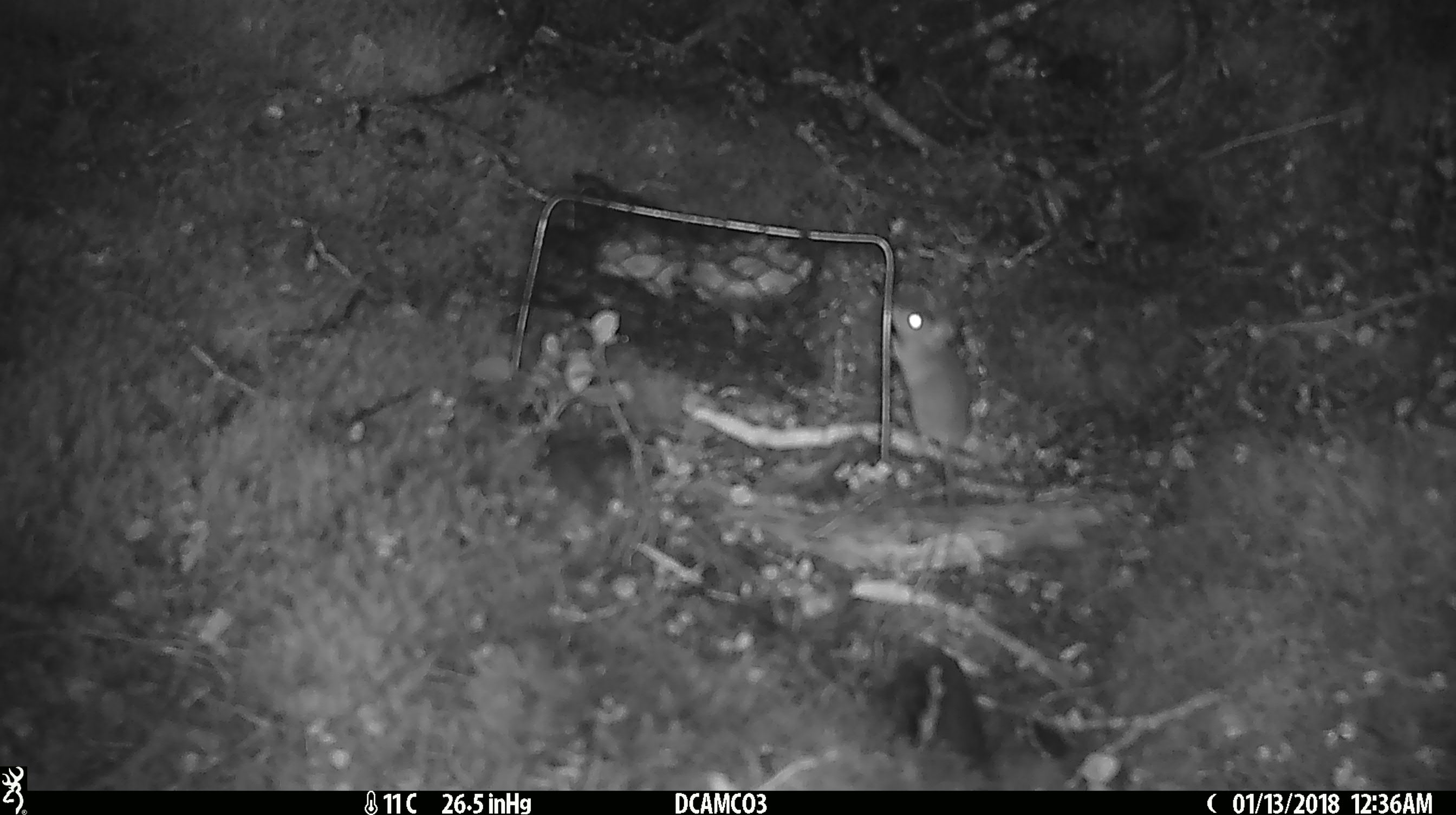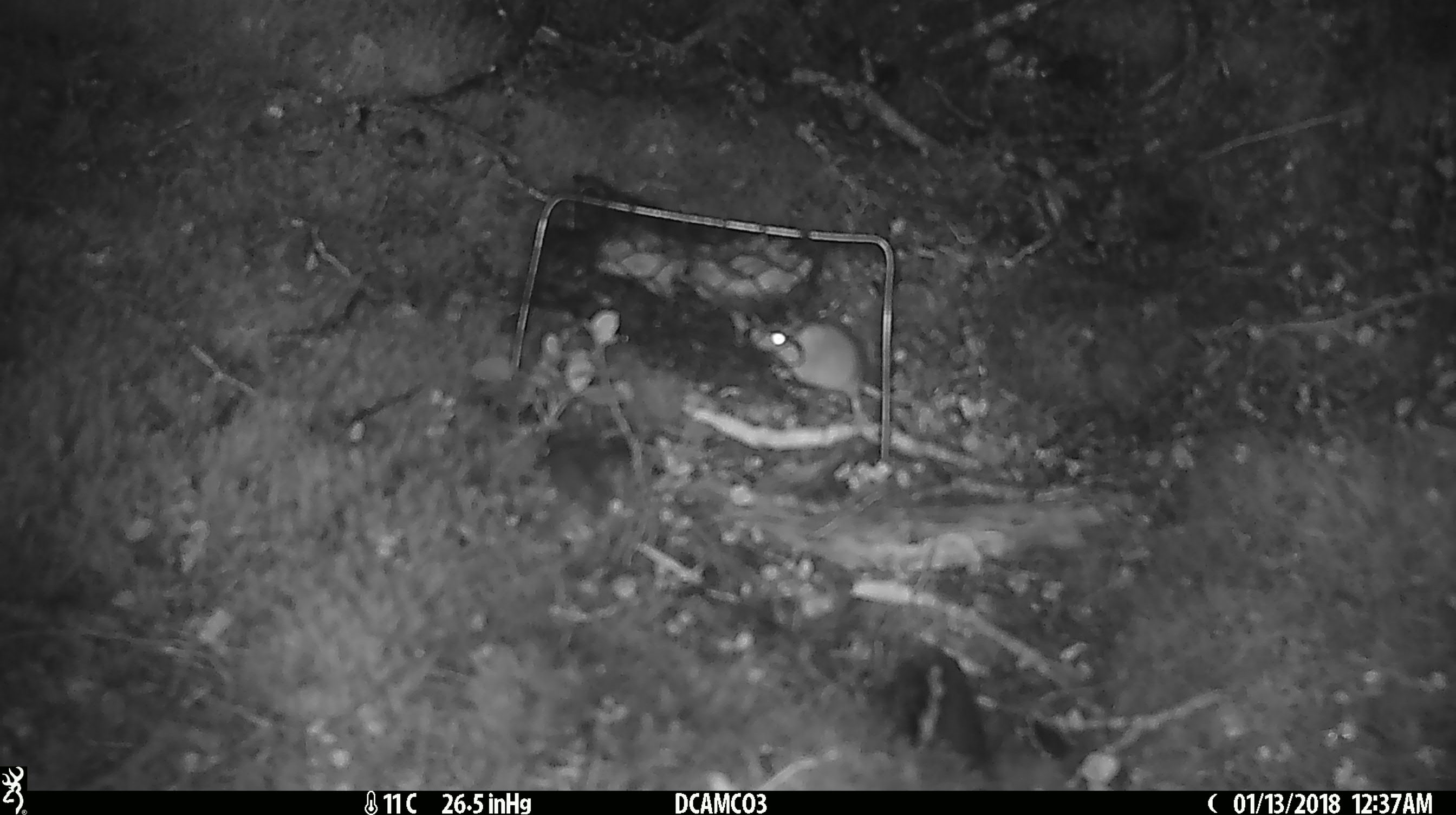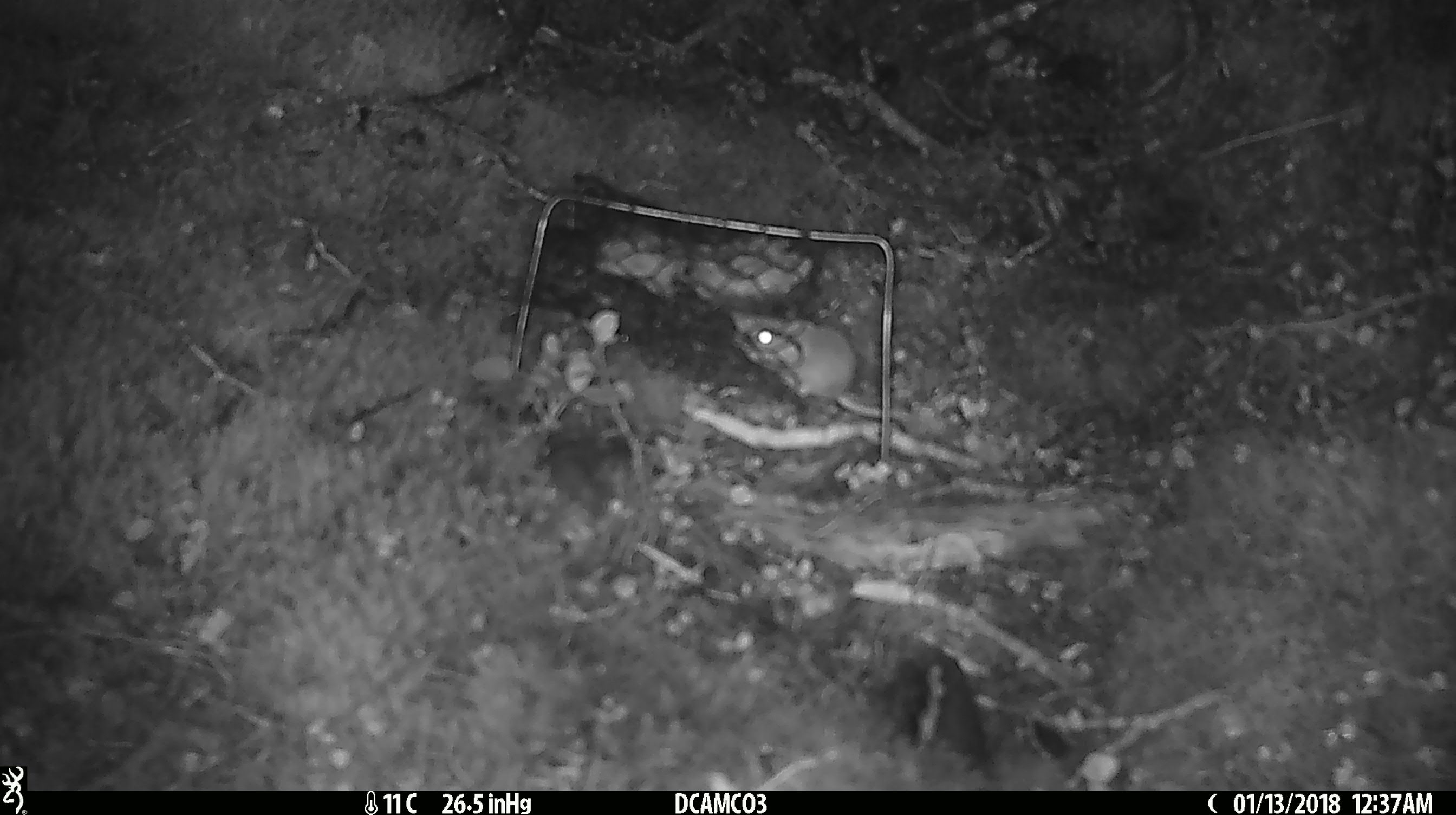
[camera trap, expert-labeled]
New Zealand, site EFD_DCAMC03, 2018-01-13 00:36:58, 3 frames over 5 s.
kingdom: Animalia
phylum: Chordata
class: Mammalia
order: Rodentia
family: Muridae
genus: Mus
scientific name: Mus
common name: mouse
Mouse (Mus).